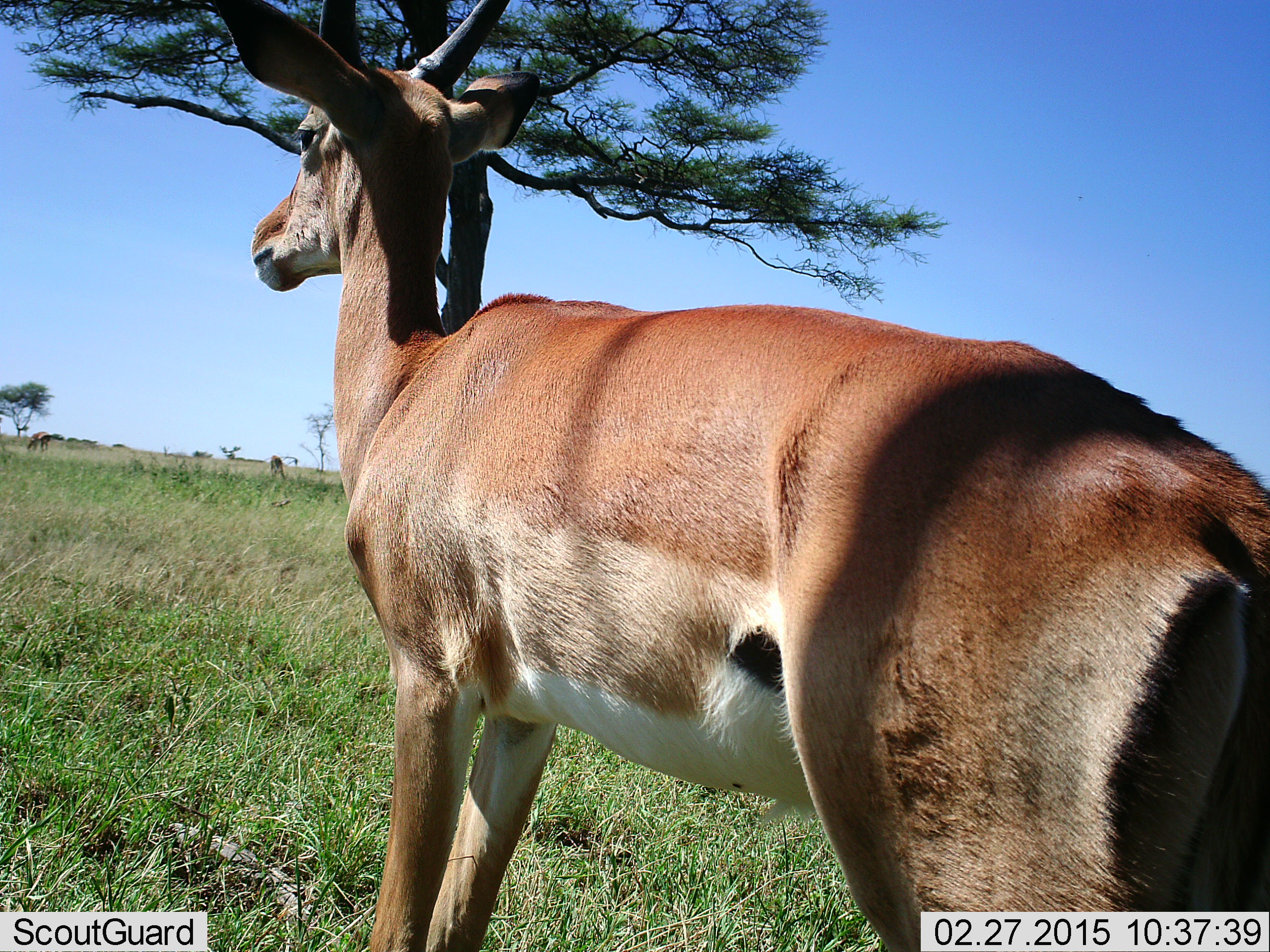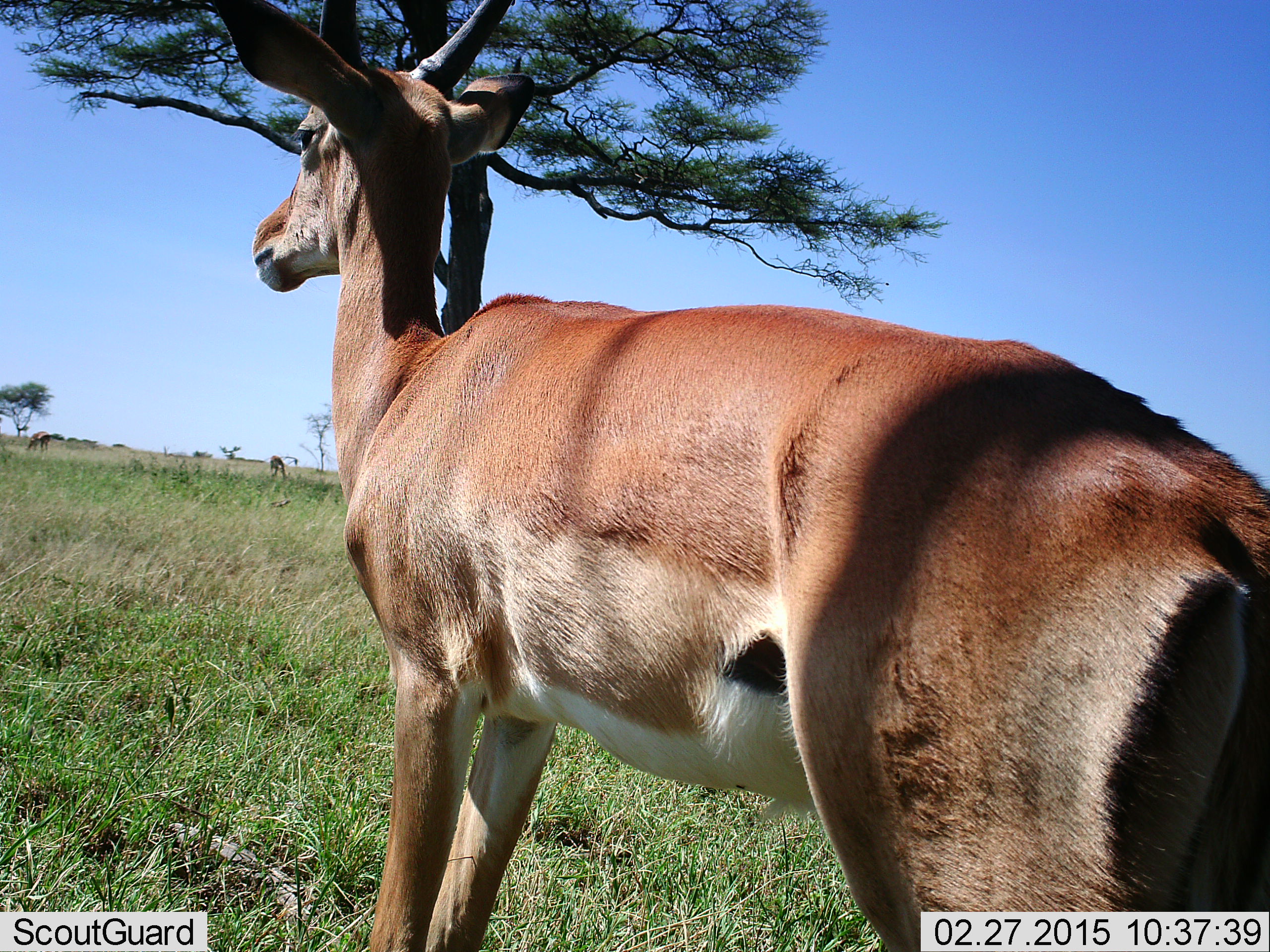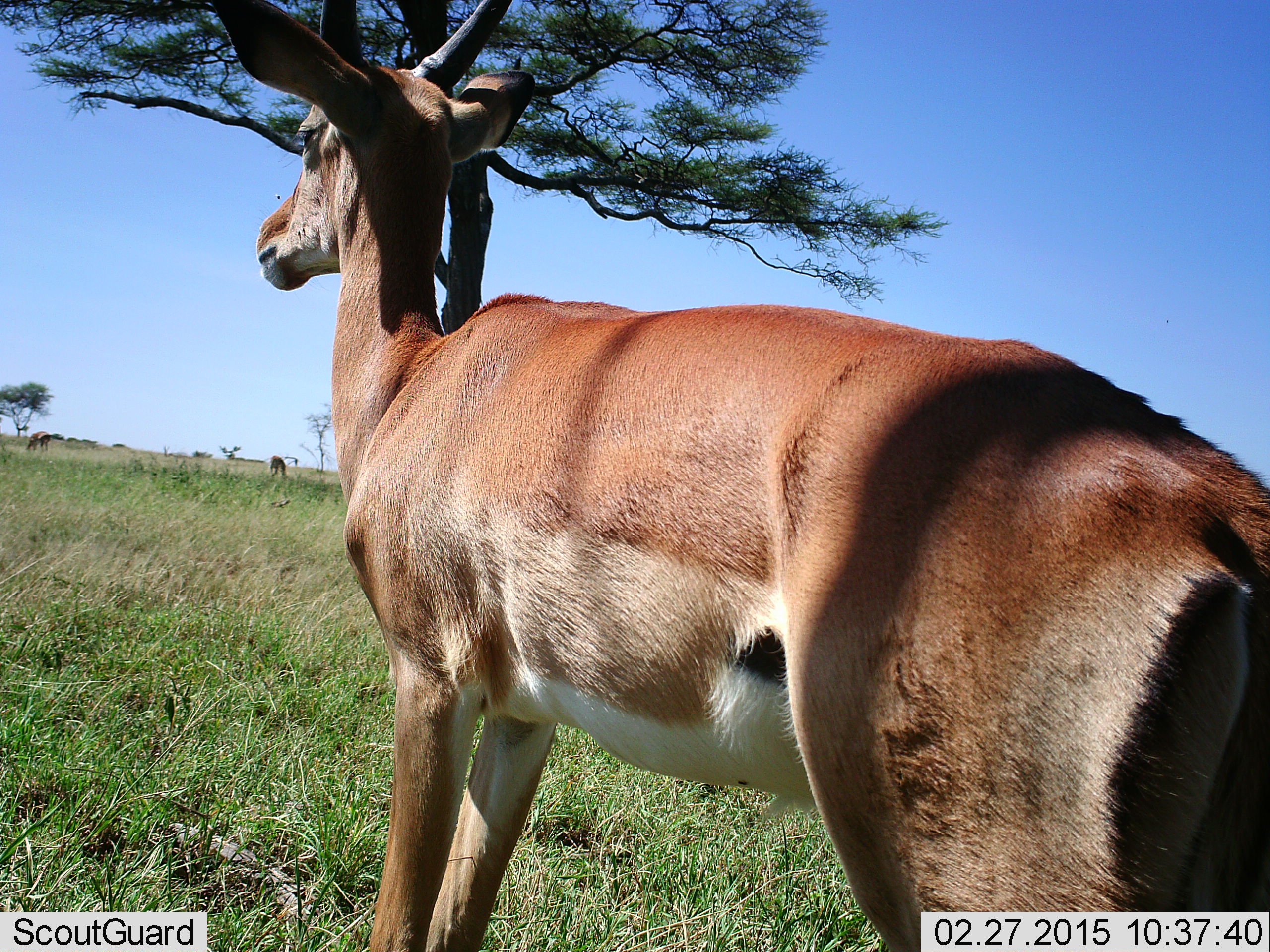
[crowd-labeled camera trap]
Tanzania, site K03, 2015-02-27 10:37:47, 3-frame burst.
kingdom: Animalia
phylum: Chordata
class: Mammalia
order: Artiodactyla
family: Bovidae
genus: Aepyceros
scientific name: Aepyceros melampus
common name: impala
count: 3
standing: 100%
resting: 0%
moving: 0%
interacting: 0%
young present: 0%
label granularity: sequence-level